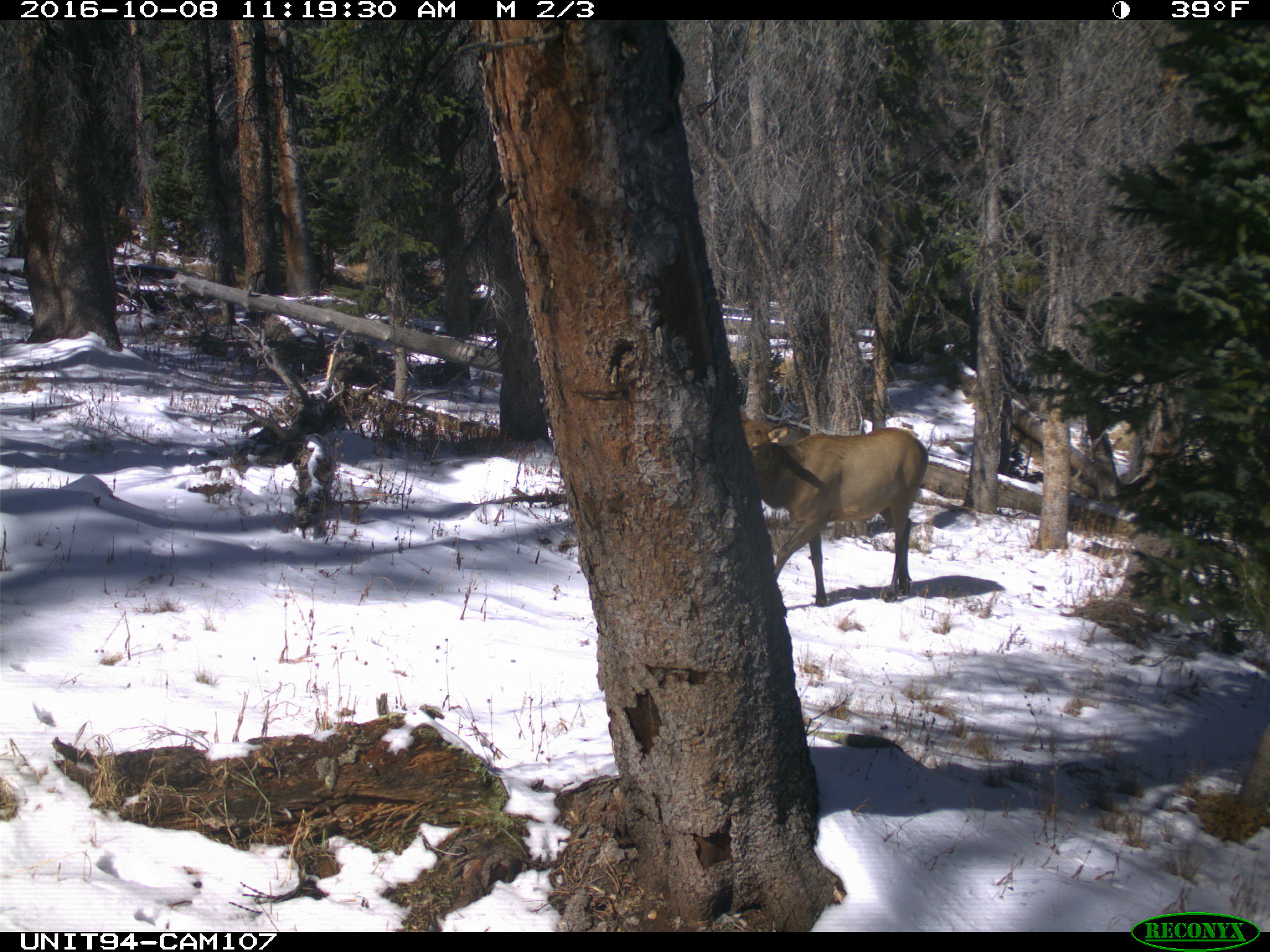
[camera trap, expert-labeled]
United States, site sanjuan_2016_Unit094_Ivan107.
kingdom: Animalia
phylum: Chordata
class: Mammalia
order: Artiodactyla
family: Cervidae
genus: Cervus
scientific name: Cervus elaphus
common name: red deer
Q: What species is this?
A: Cervus elaphus (red deer).